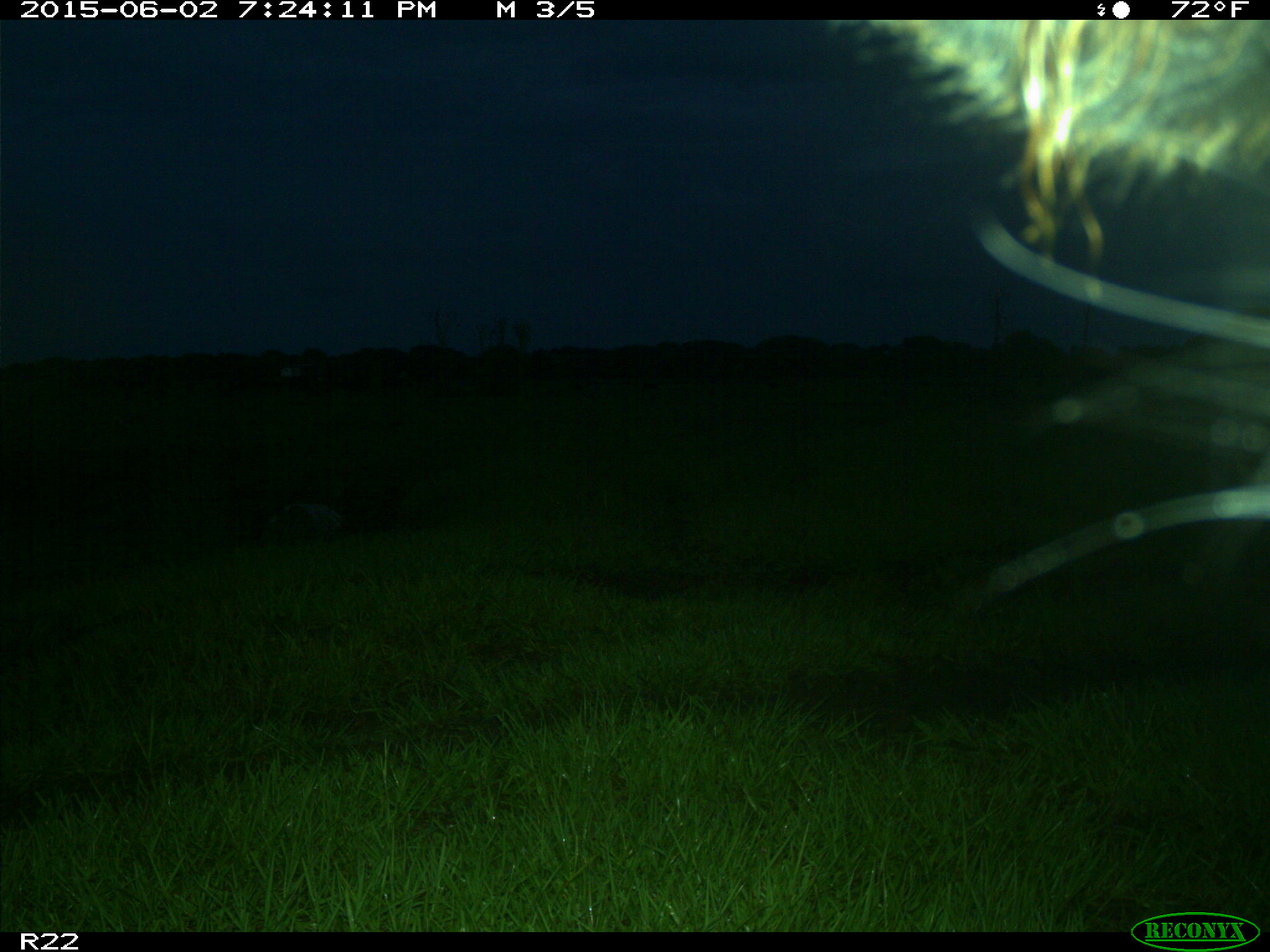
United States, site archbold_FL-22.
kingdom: Animalia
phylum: Chordata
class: Mammalia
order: Artiodactyla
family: Bovidae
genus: Bos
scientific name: Bos taurus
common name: domestic cow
Bos taurus (domestic cow).